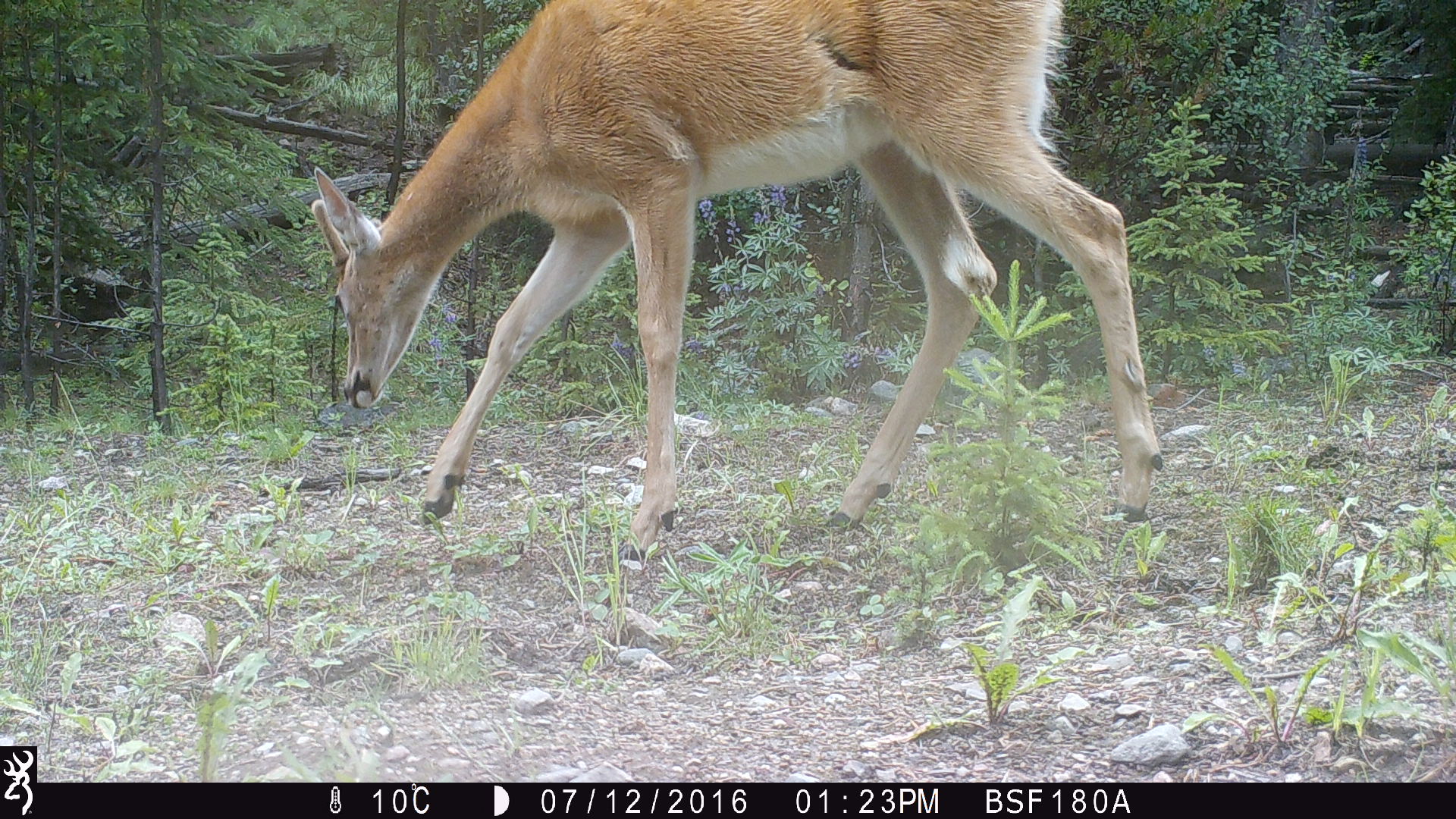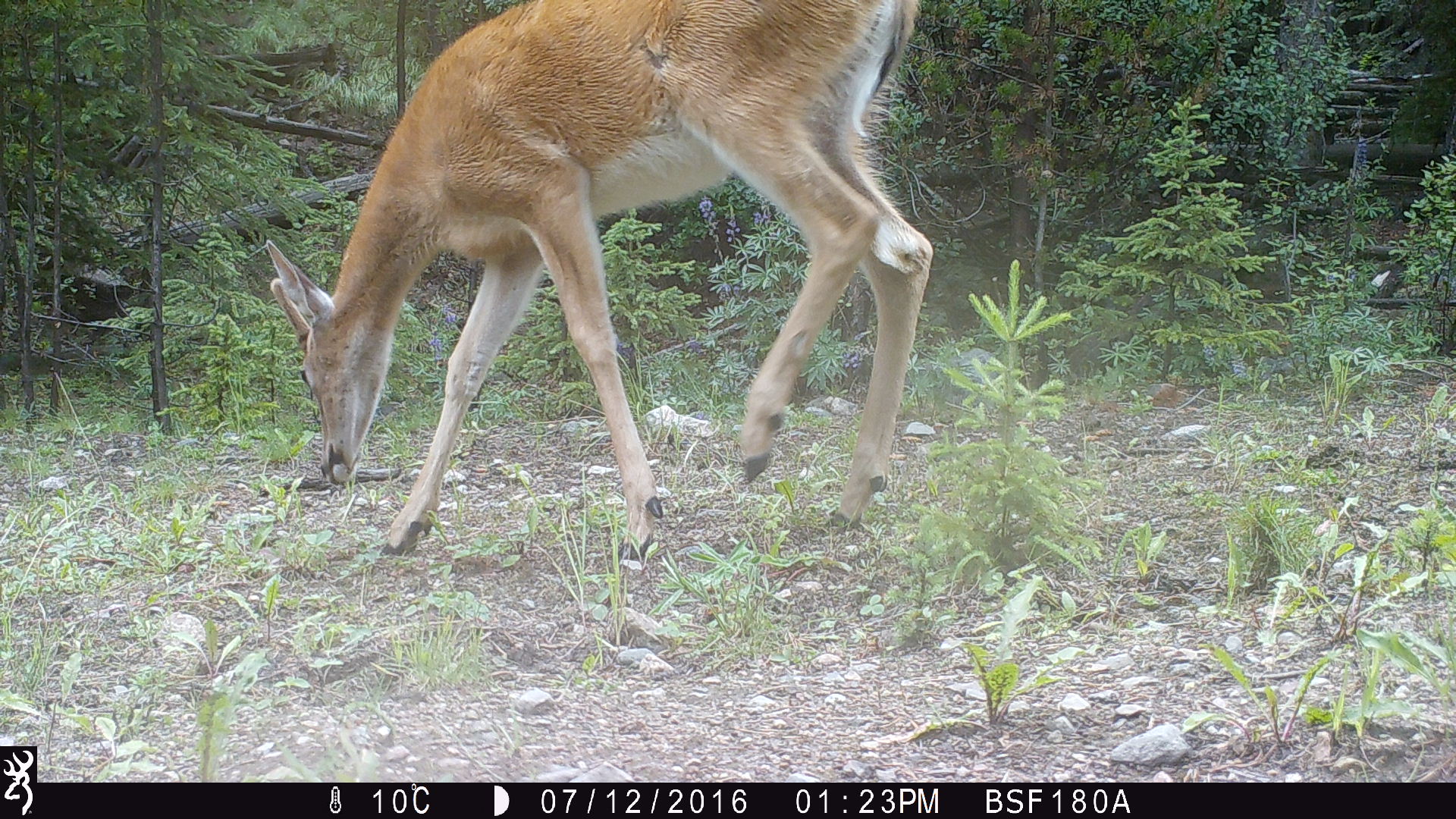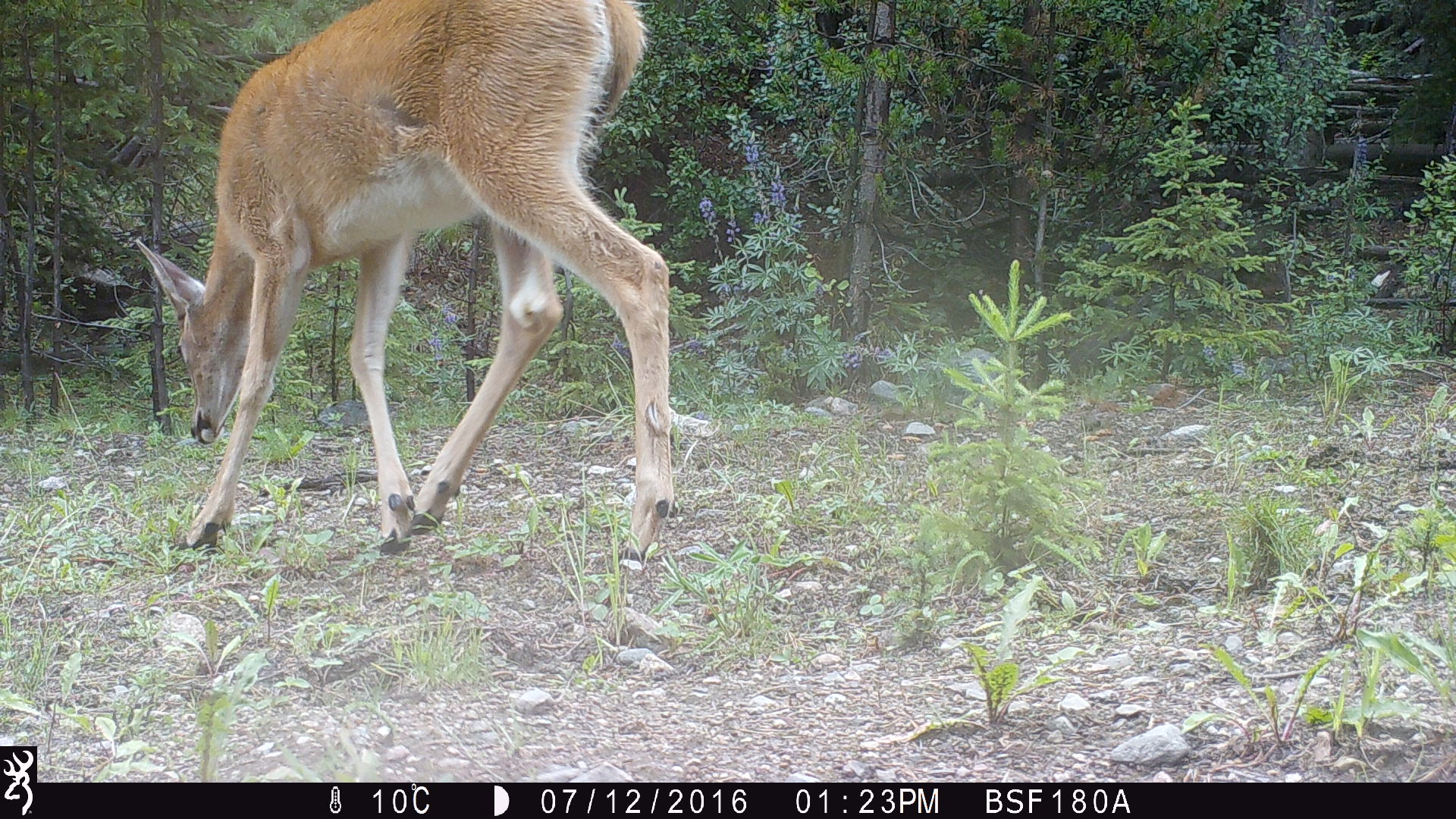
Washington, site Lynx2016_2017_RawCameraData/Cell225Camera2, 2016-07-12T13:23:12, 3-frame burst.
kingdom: Animalia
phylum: Chordata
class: Mammalia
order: Artiodactyla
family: Cervidae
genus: Odocoileus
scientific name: Odocoileus virginianus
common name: white-tailed deer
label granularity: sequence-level